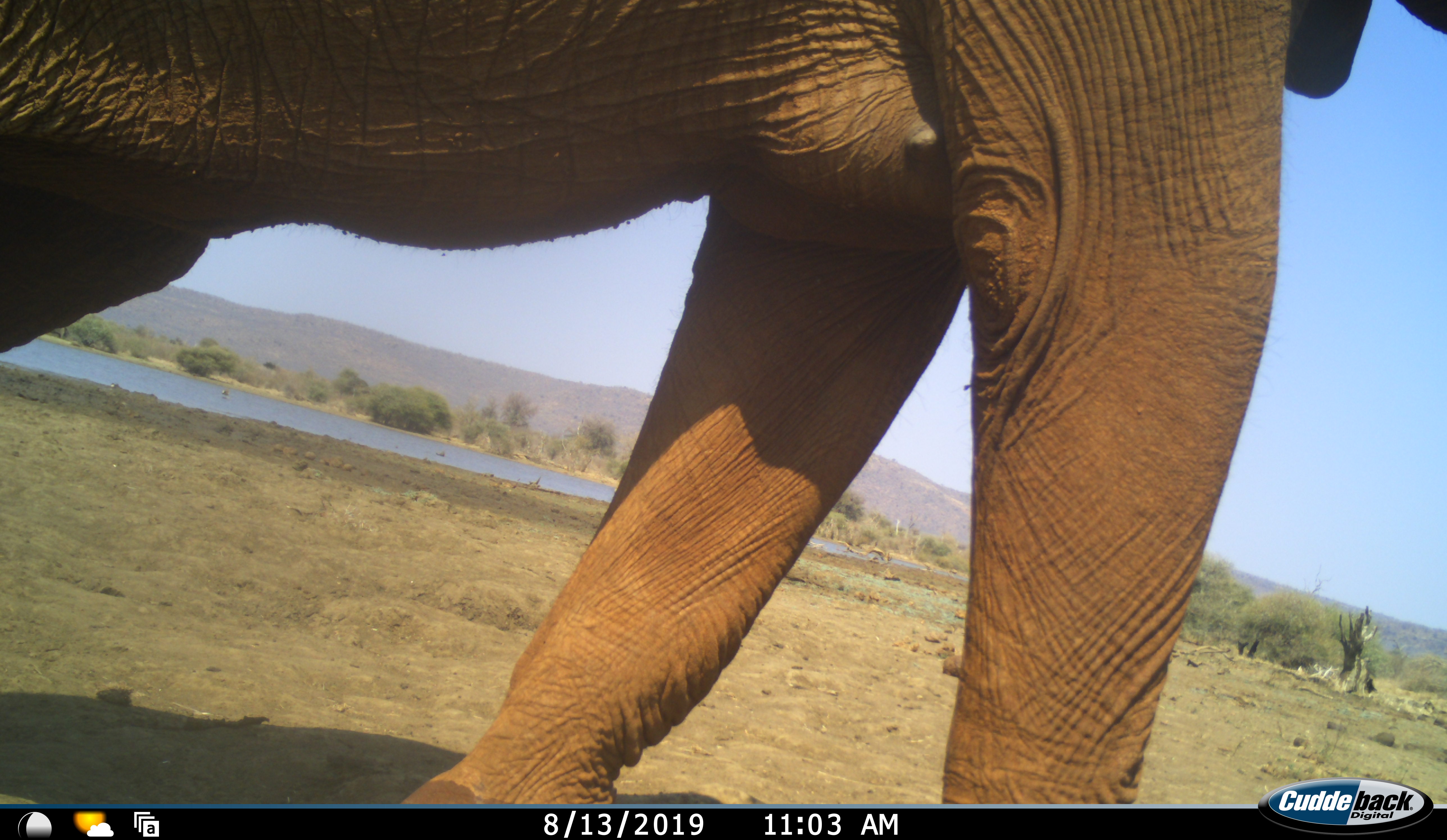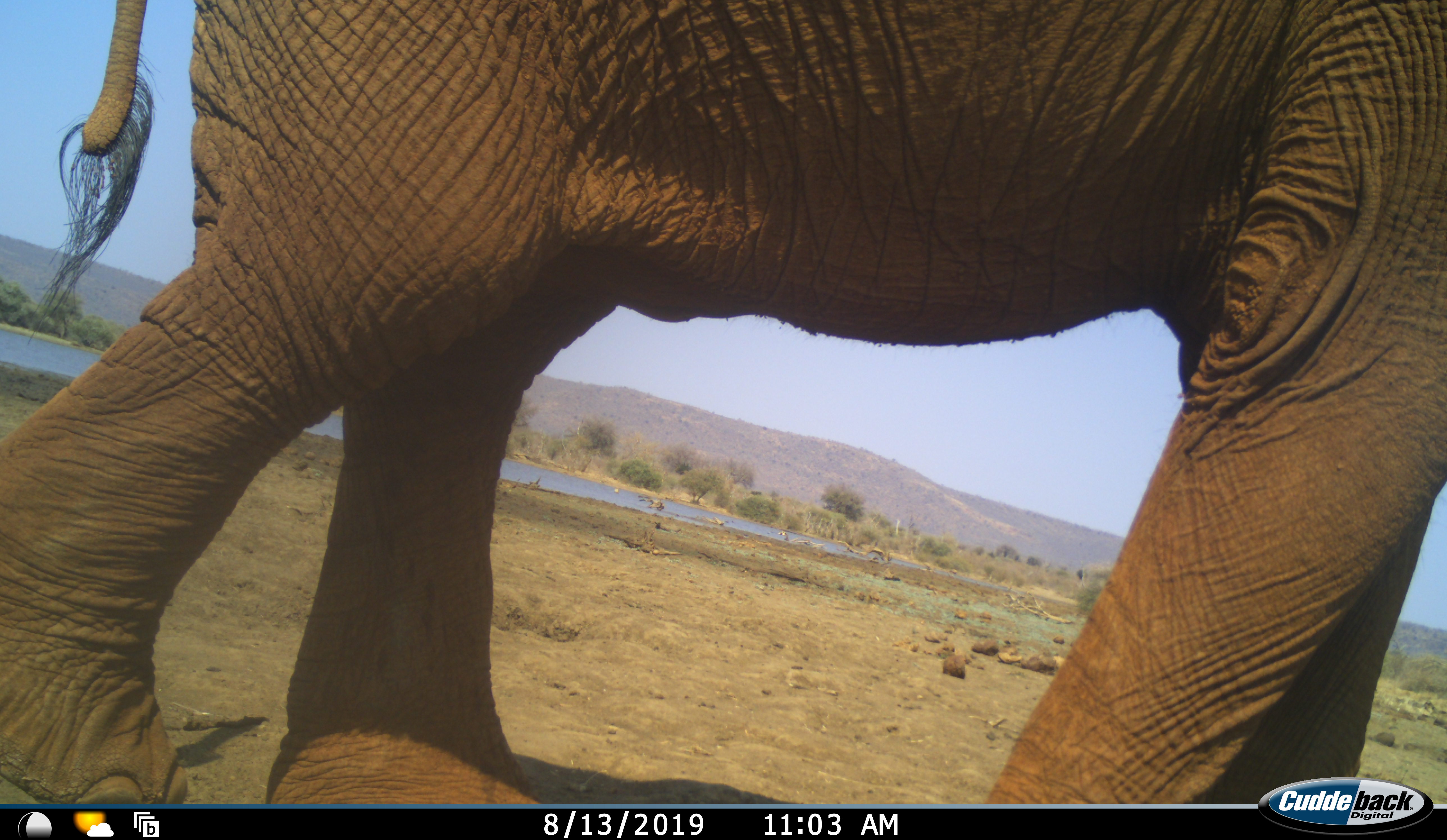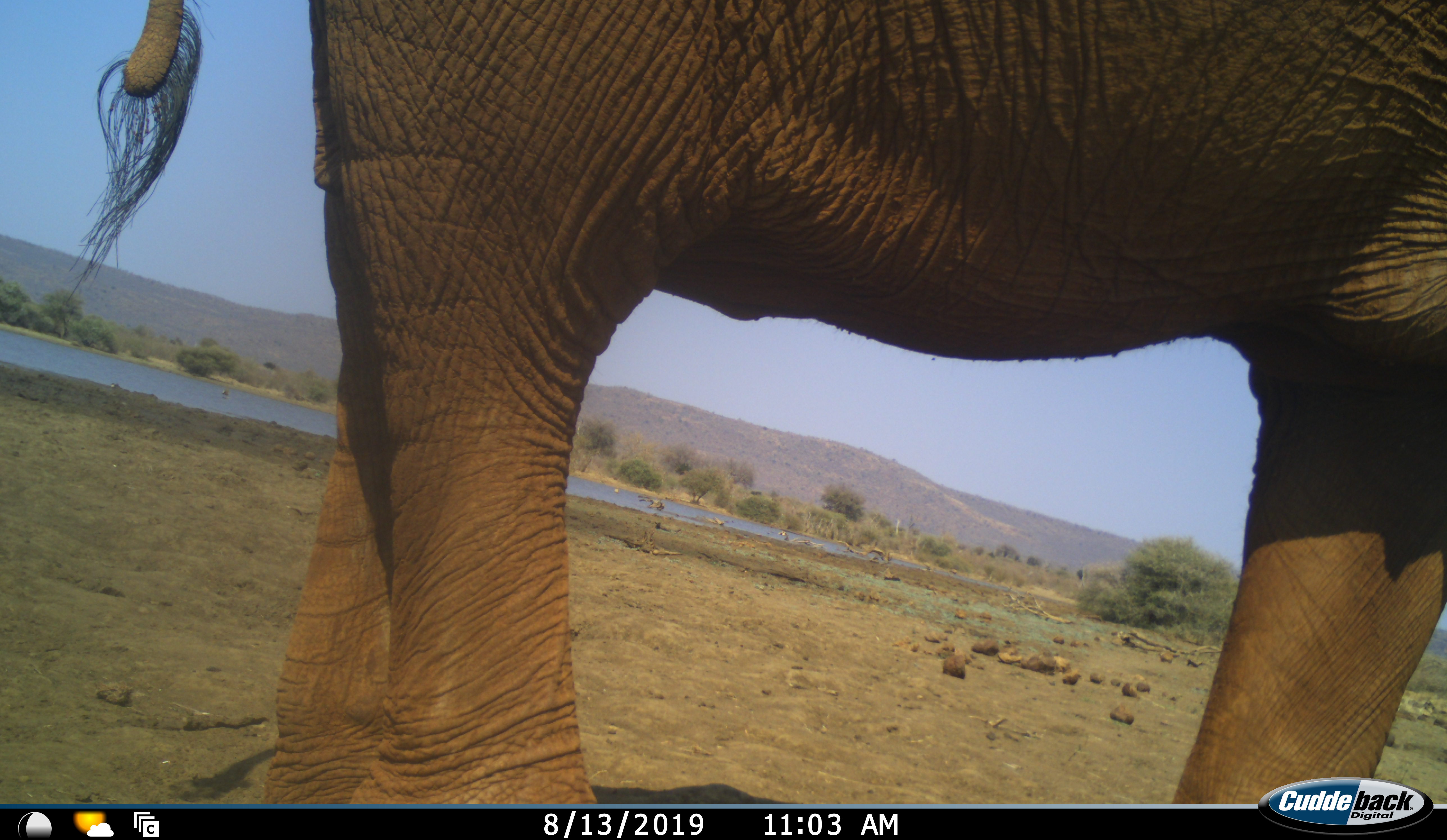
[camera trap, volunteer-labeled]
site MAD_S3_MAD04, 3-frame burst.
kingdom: Animalia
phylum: Chordata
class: Mammalia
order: Proboscidea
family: Elephantidae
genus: Loxodonta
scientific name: Loxodonta africana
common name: african bush elephant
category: elephant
Elephant (african bush elephant) (Loxodonta africana), count 1. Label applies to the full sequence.